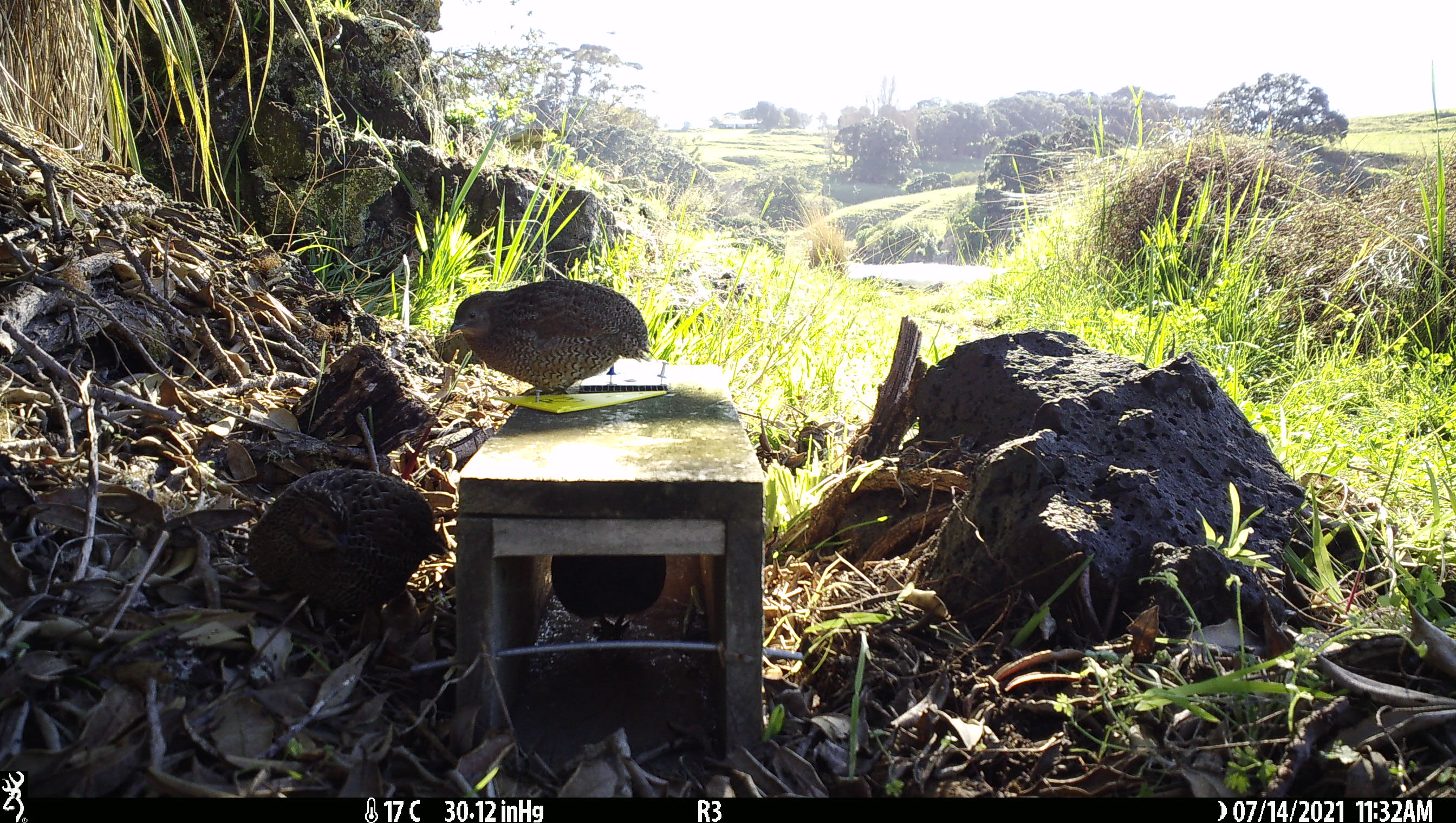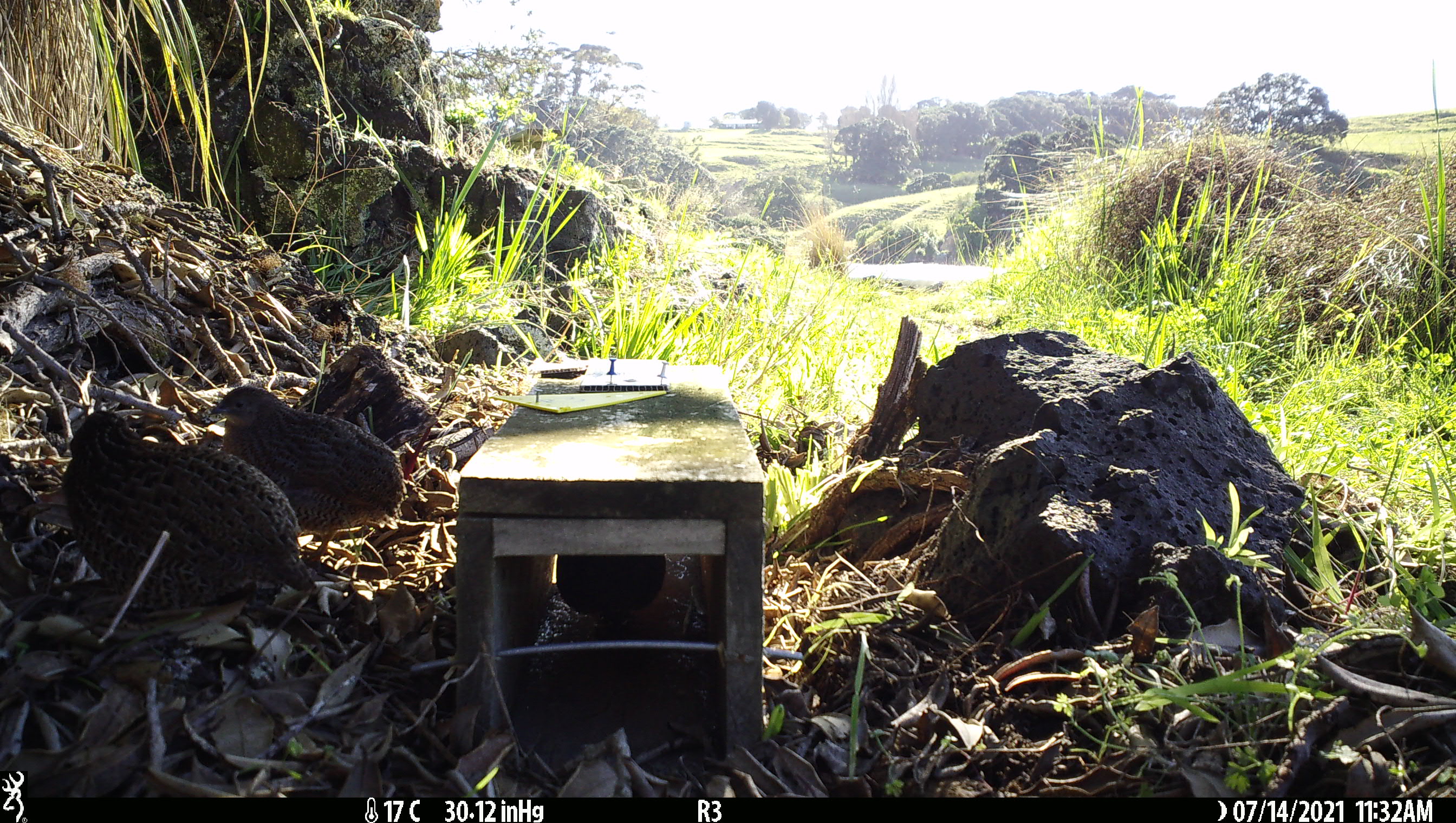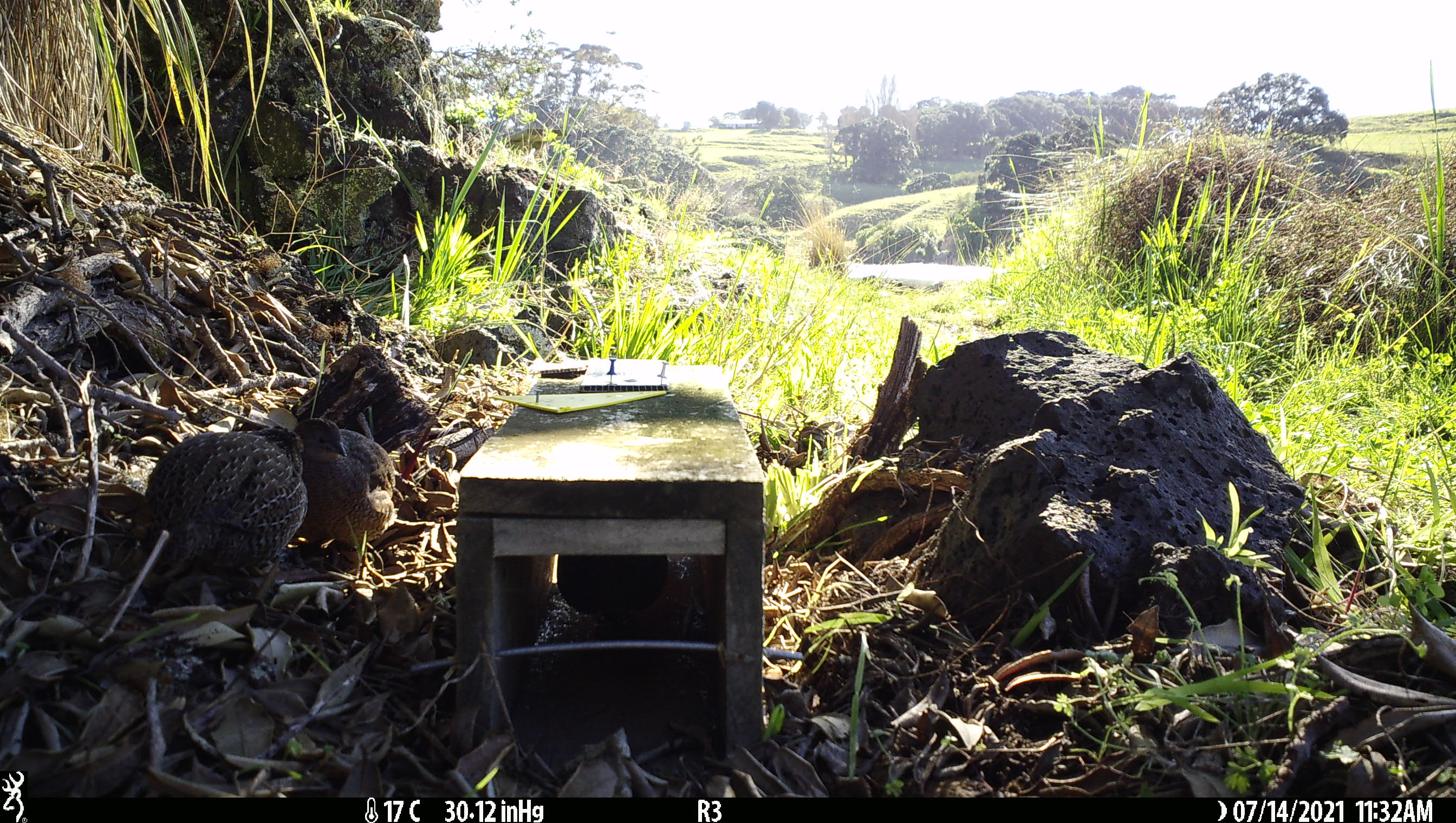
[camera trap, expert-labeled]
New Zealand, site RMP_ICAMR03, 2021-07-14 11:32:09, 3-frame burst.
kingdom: Animalia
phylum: Chordata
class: Aves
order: Galliformes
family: Phasianidae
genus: Synoicus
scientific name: Synoicus ypsilophorus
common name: brown quail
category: quail brown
Quail brown (brown quail) (Synoicus ypsilophorus).